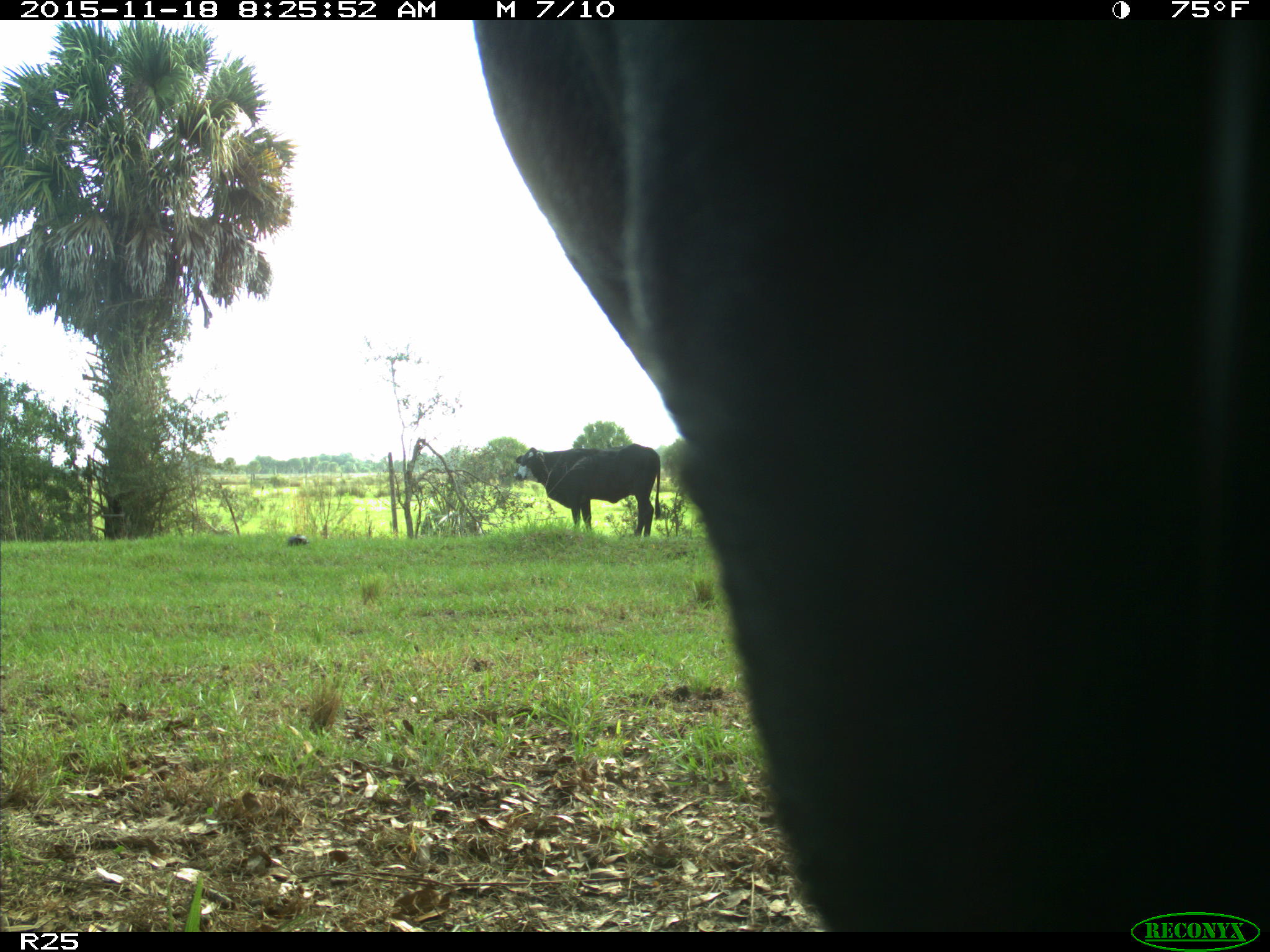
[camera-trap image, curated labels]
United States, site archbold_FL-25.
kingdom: Animalia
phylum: Chordata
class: Mammalia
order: Artiodactyla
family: Bovidae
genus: Bos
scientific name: Bos taurus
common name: domestic cow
Bos taurus (domestic cow).